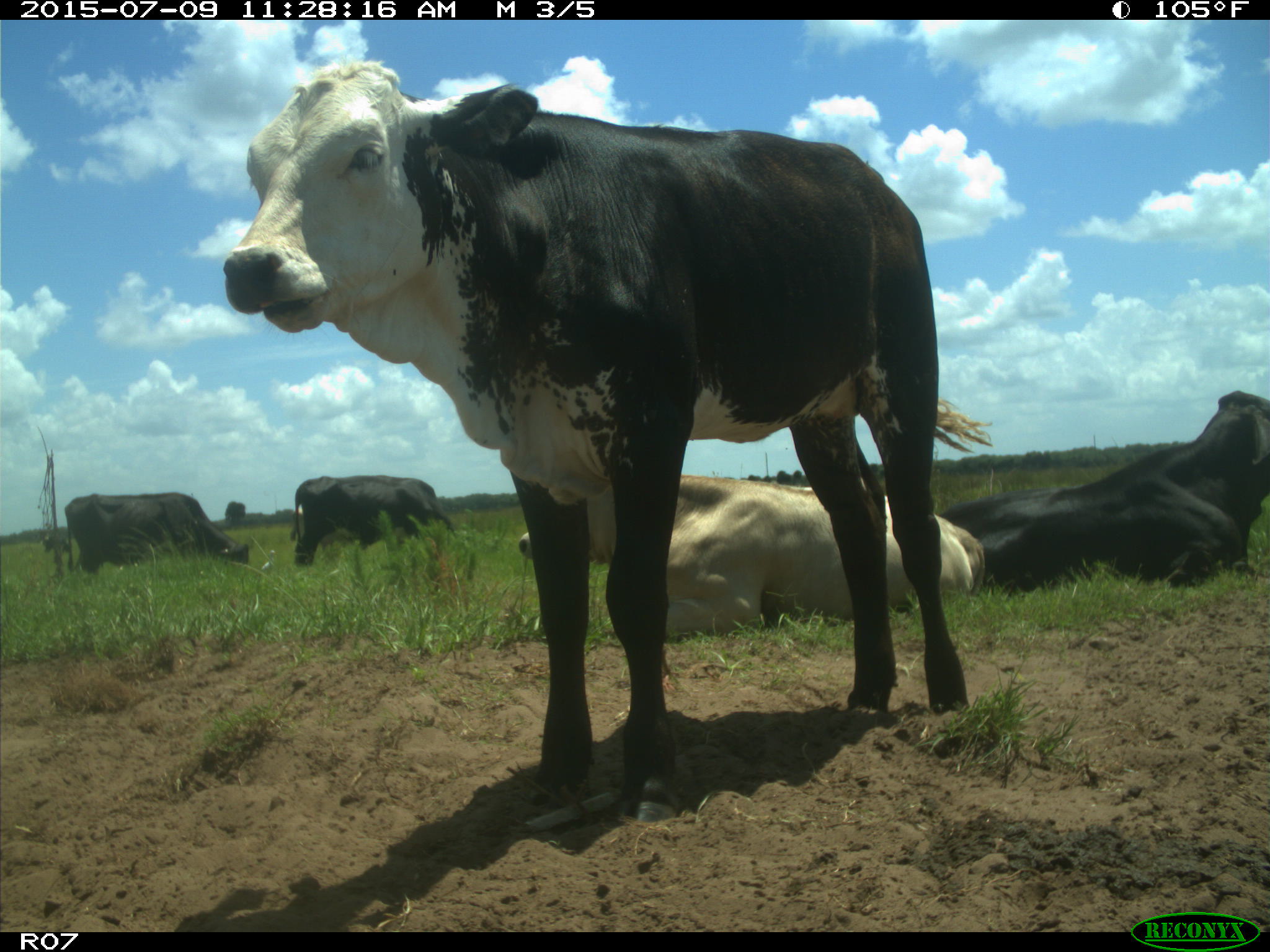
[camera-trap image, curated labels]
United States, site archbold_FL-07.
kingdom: Animalia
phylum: Chordata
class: Mammalia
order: Artiodactyla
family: Bovidae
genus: Bos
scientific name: Bos taurus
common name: domestic cow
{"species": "Bos taurus (domestic cow)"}